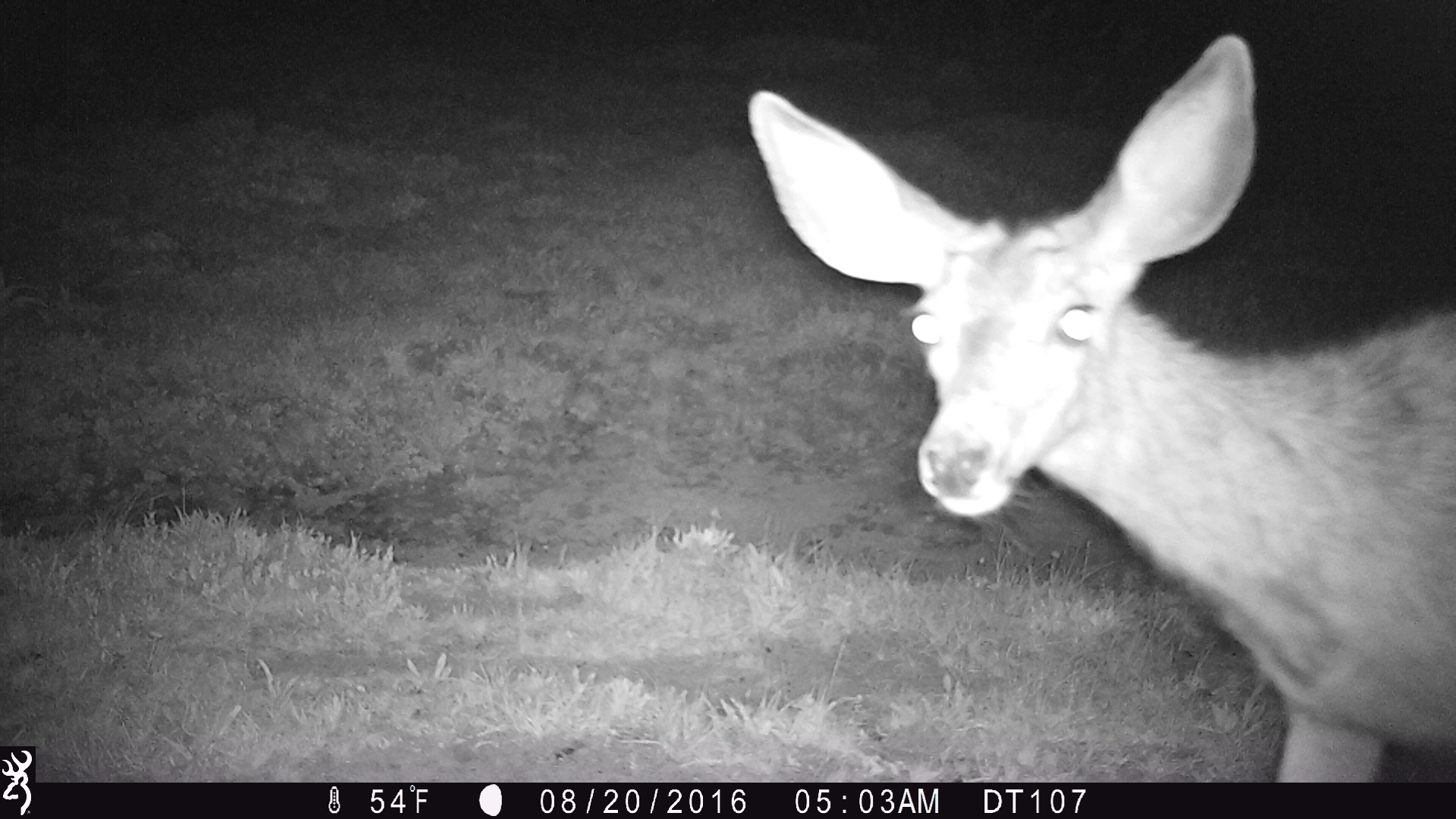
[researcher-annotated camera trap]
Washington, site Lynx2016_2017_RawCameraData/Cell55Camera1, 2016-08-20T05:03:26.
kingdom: Animalia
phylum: Chordata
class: Mammalia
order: Artiodactyla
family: Cervidae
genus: Odocoileus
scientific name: Odocoileus hemionus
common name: mule deer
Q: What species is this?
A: Odocoileus hemionus (mule deer).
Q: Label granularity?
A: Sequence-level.